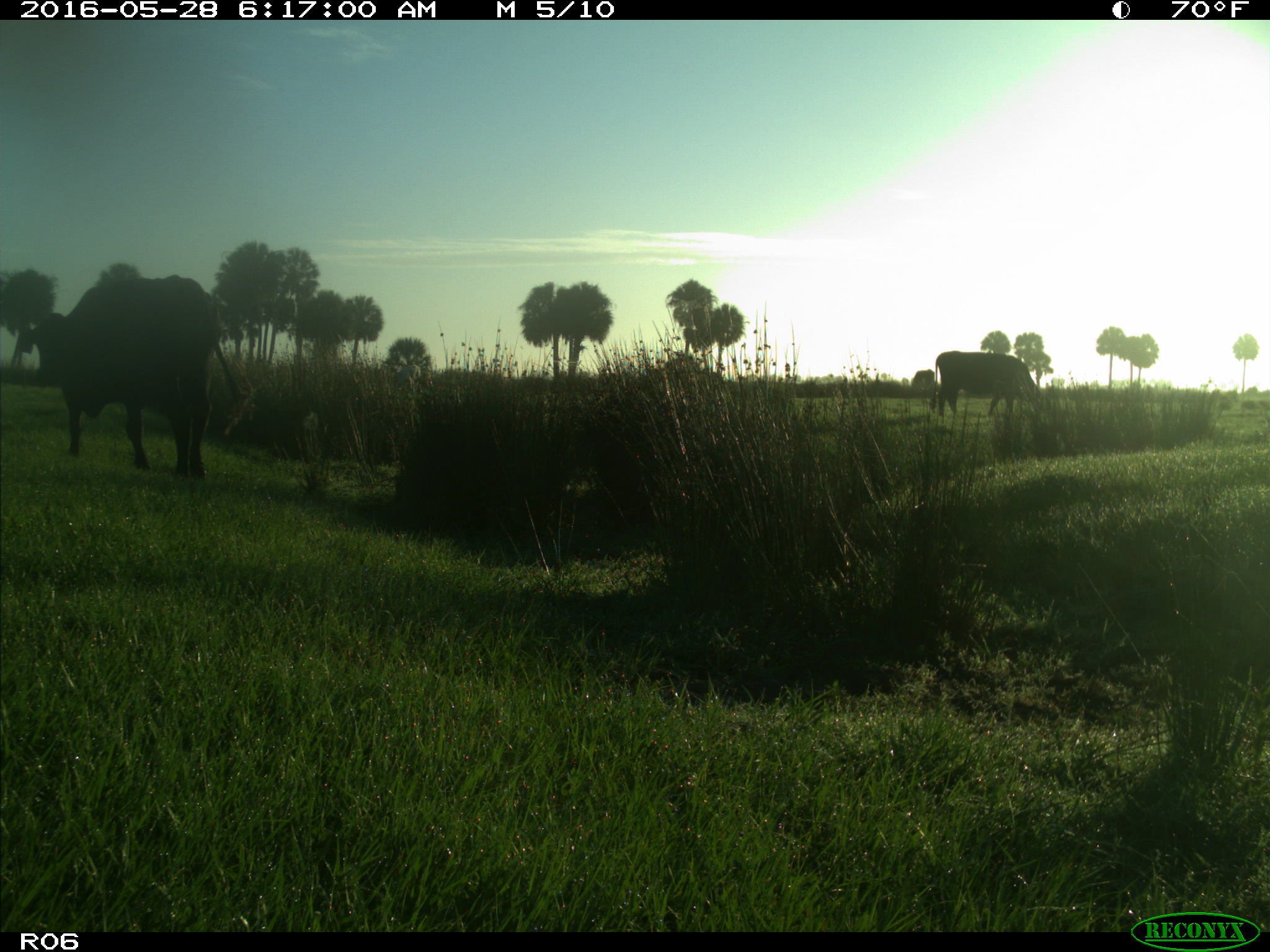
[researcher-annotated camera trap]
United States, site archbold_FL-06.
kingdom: Animalia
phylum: Chordata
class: Mammalia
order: Artiodactyla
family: Bovidae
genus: Bos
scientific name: Bos taurus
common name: domestic cow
Bos taurus (domestic cow).